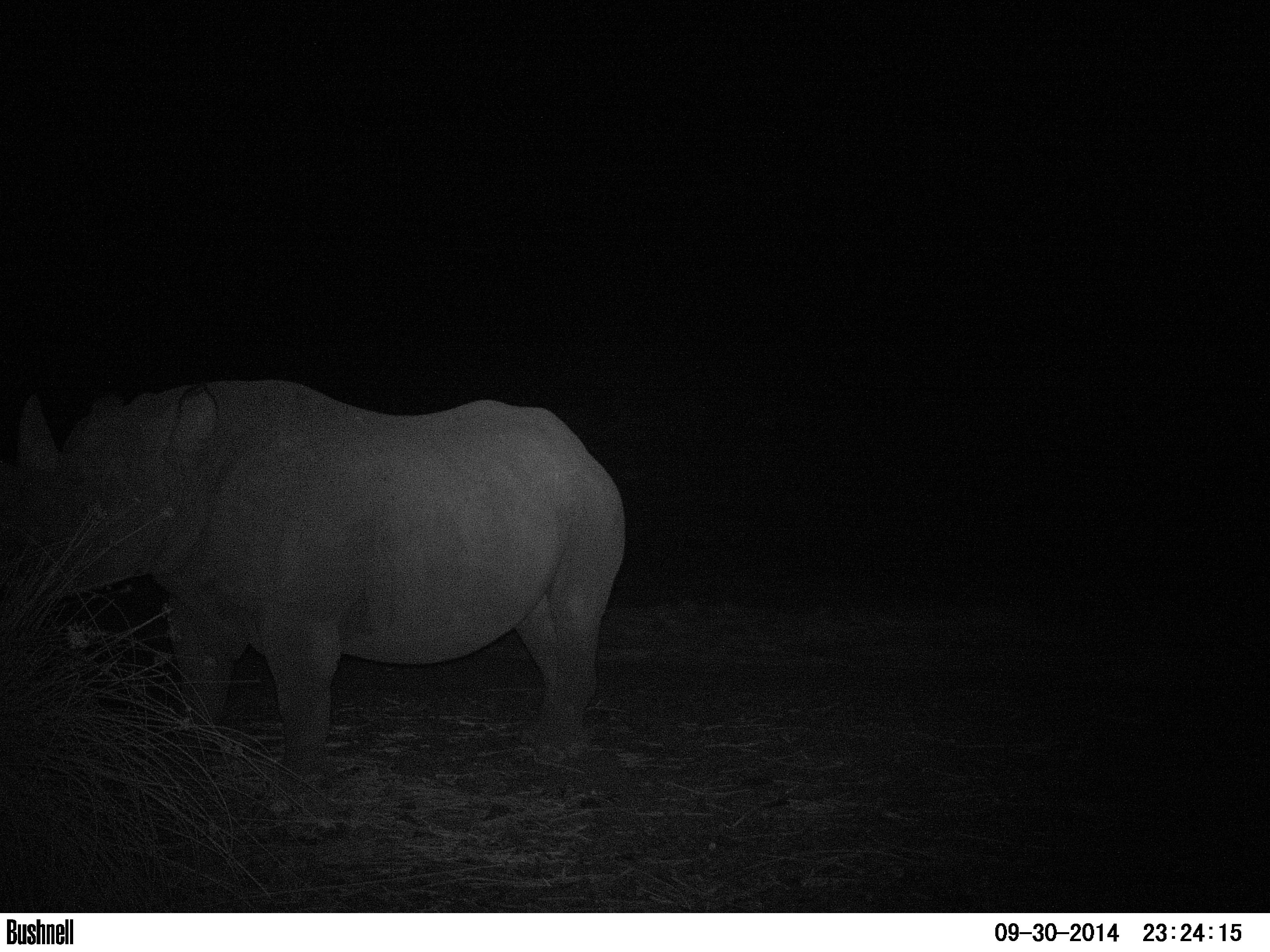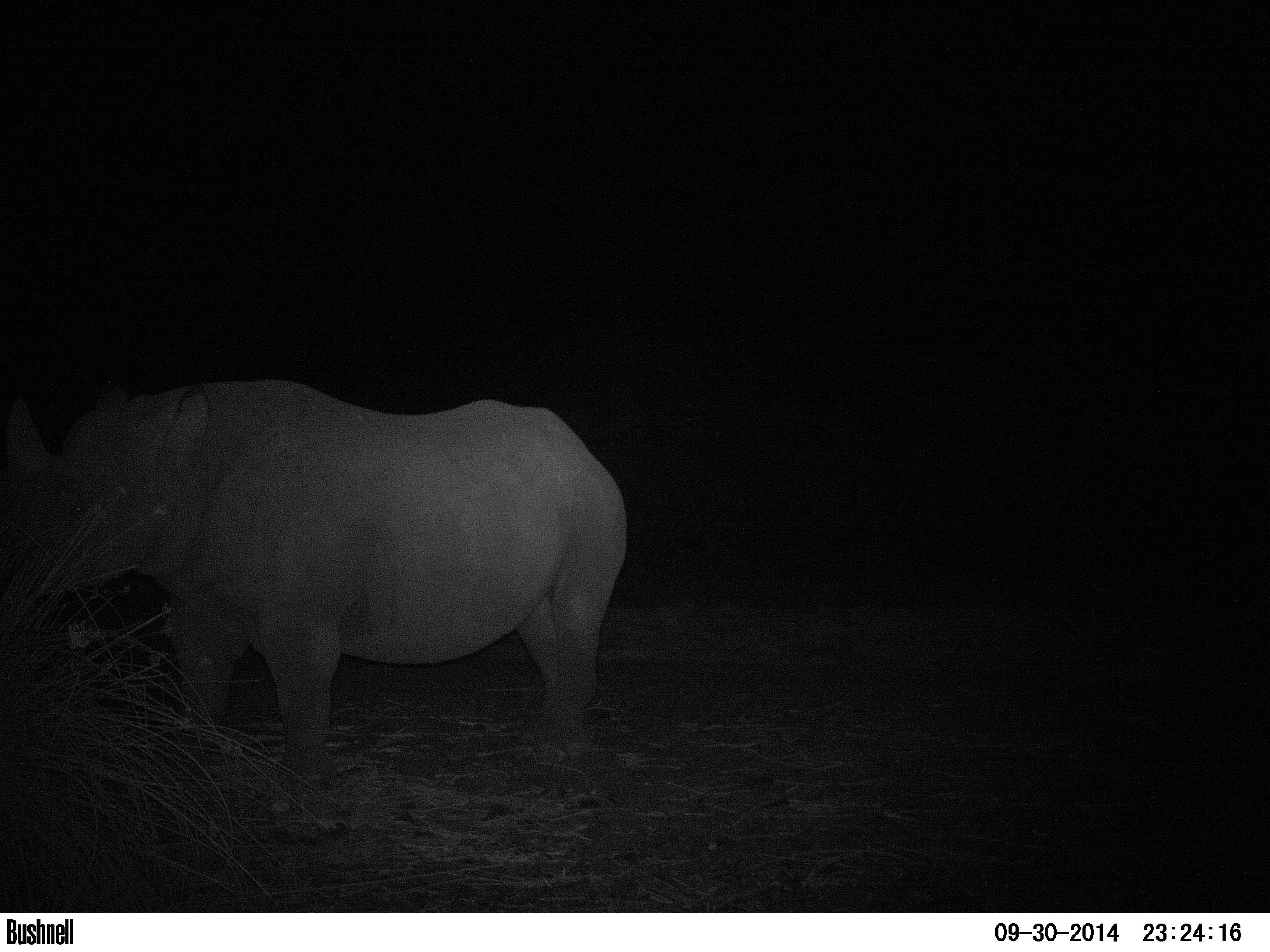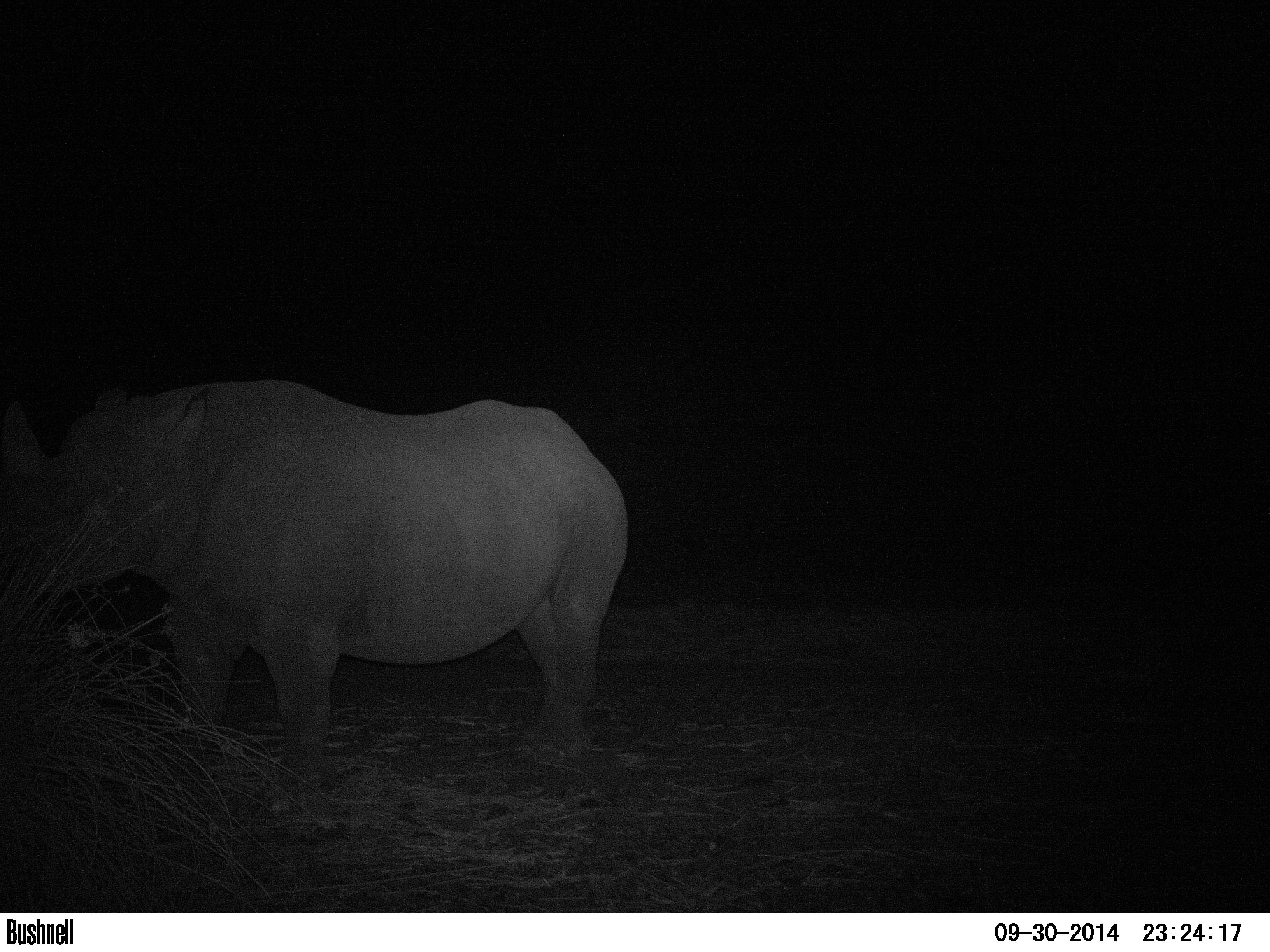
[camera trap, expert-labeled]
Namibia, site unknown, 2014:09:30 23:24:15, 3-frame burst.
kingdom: Animalia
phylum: Chordata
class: Mammalia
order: Perissodactyla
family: Rhinocerotidae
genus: Diceros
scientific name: Diceros bicornis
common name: black rhinoceros